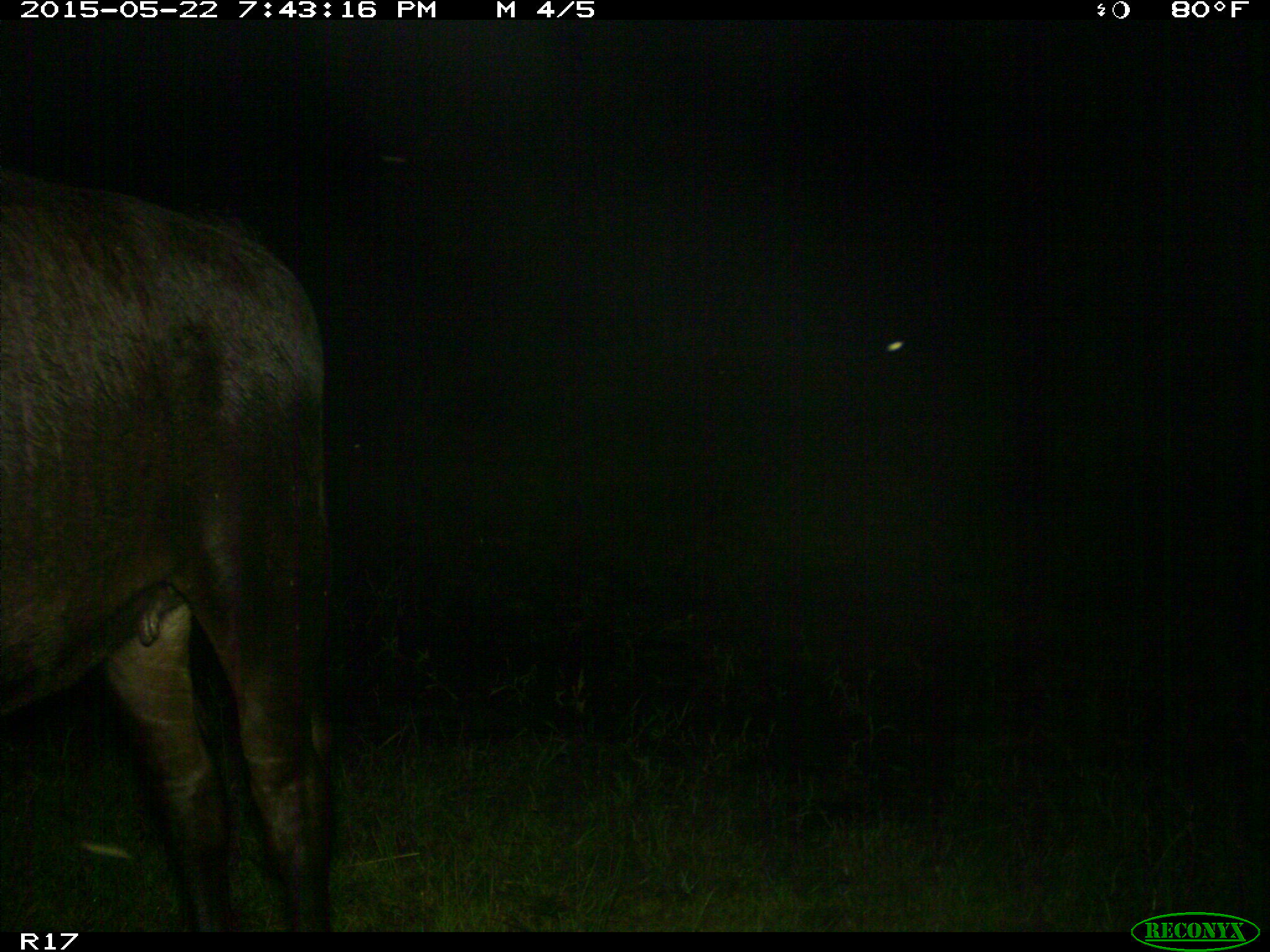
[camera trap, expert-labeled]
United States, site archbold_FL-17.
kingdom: Animalia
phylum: Chordata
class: Mammalia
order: Artiodactyla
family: Bovidae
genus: Bos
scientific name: Bos taurus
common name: domestic cow